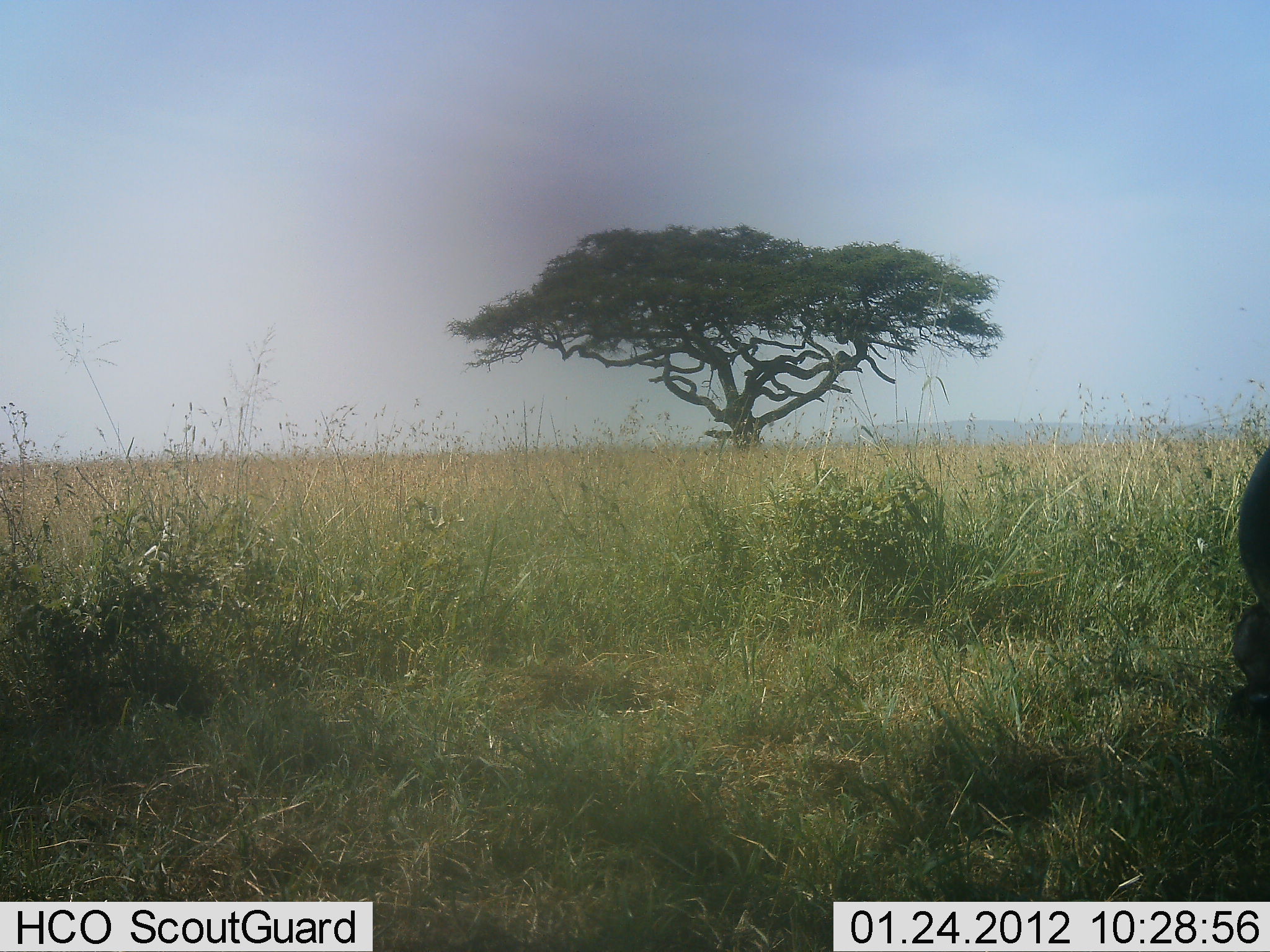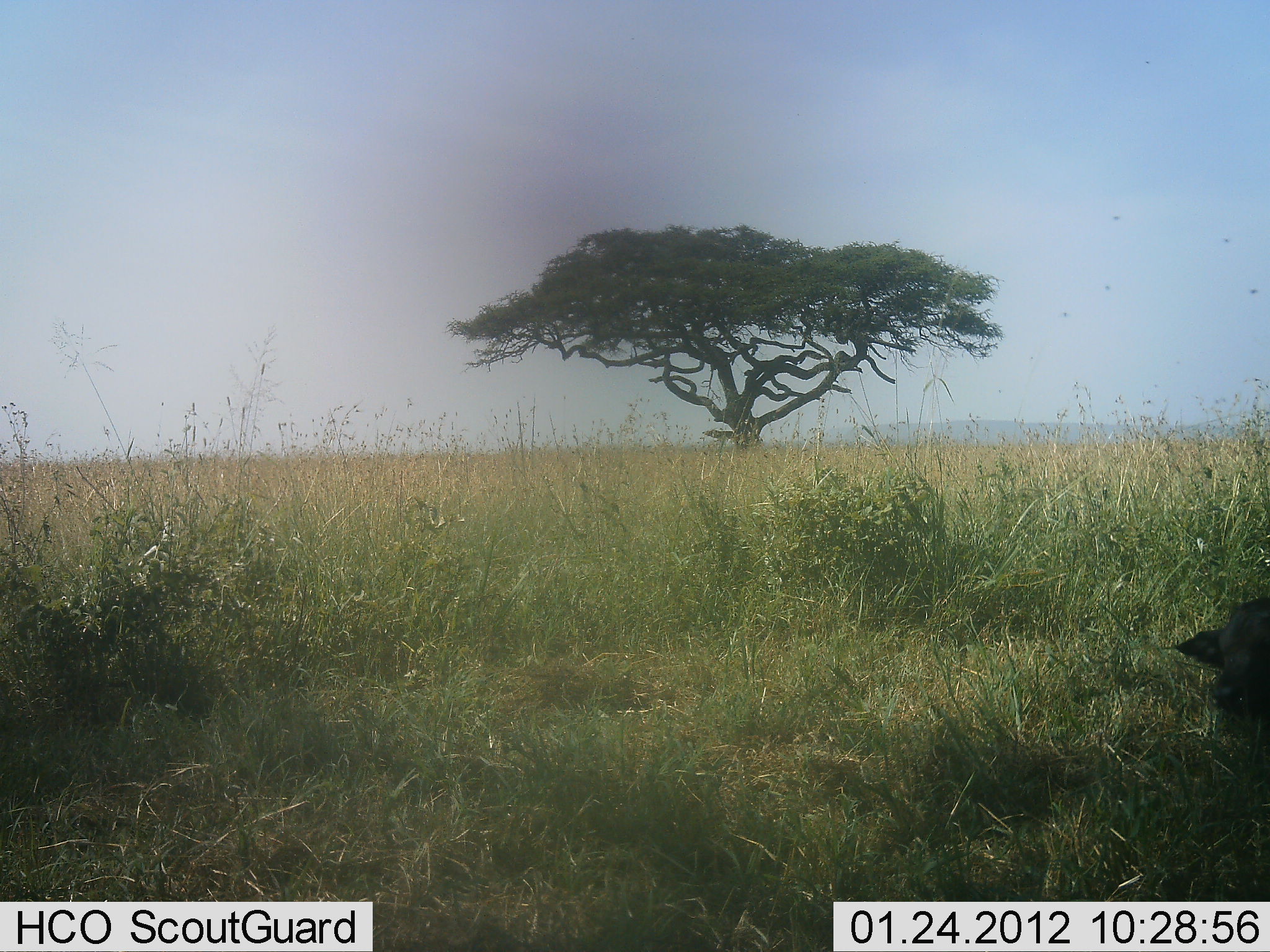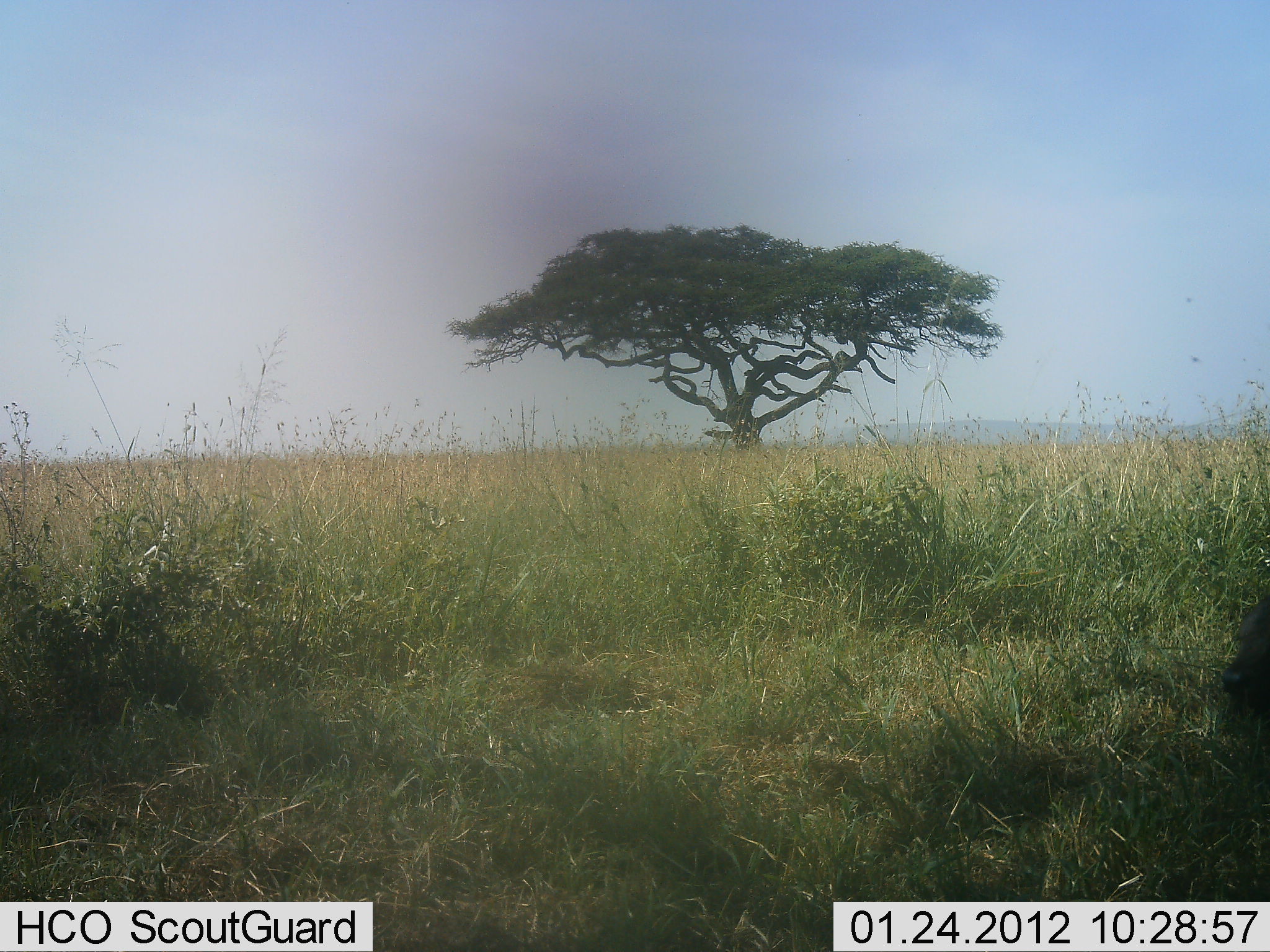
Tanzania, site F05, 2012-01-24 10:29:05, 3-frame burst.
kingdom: Animalia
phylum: Chordata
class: Mammalia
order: Artiodactyla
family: Bovidae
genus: Syncerus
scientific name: Syncerus caffer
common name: cape buffalo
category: buffalo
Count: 1.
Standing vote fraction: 36%.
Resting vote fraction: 71%.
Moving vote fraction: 14%.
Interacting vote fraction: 0%.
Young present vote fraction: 79%.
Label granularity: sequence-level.